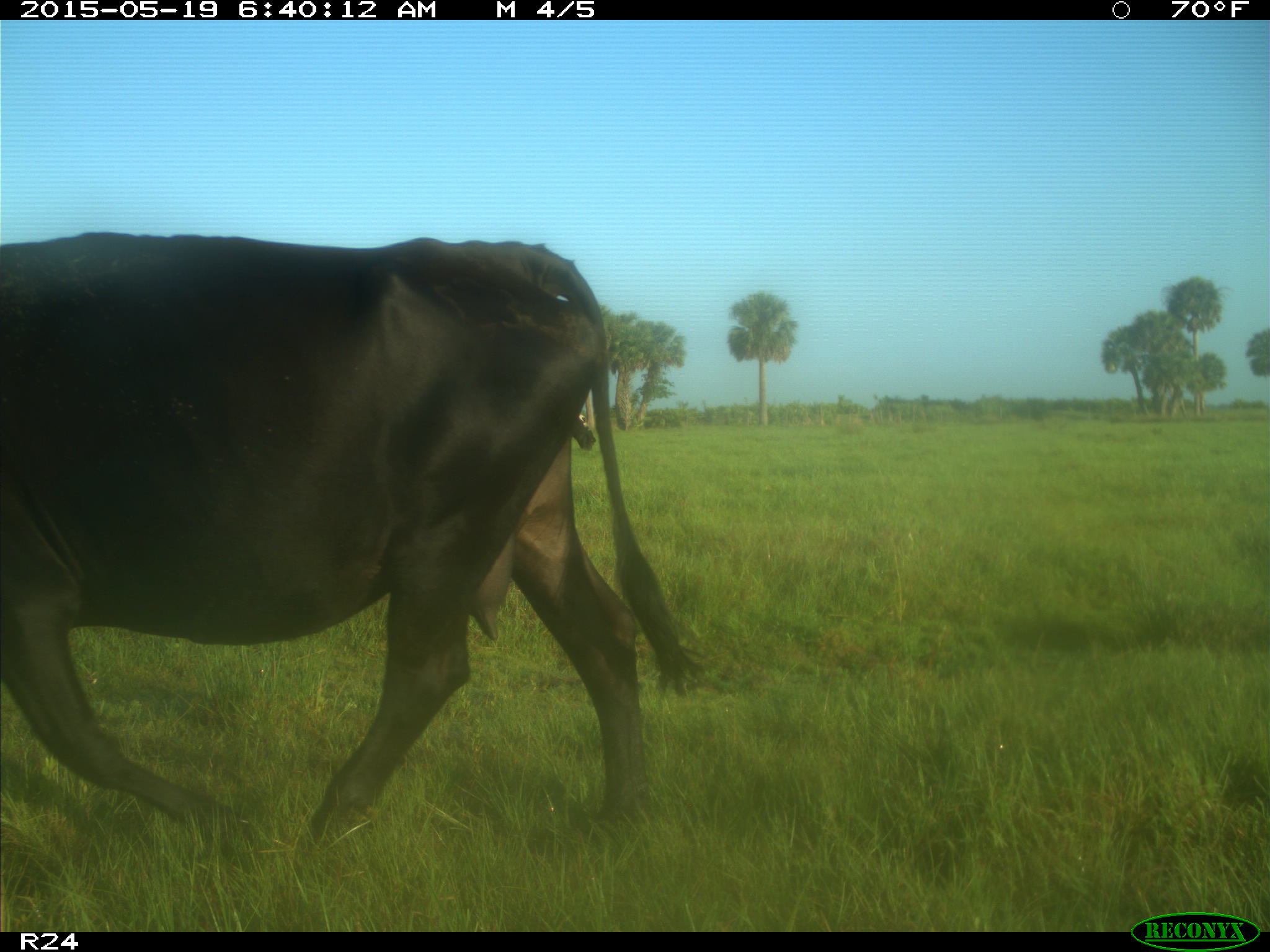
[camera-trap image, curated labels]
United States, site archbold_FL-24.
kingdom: Animalia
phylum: Chordata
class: Mammalia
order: Artiodactyla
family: Bovidae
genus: Bos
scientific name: Bos taurus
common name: domestic cow